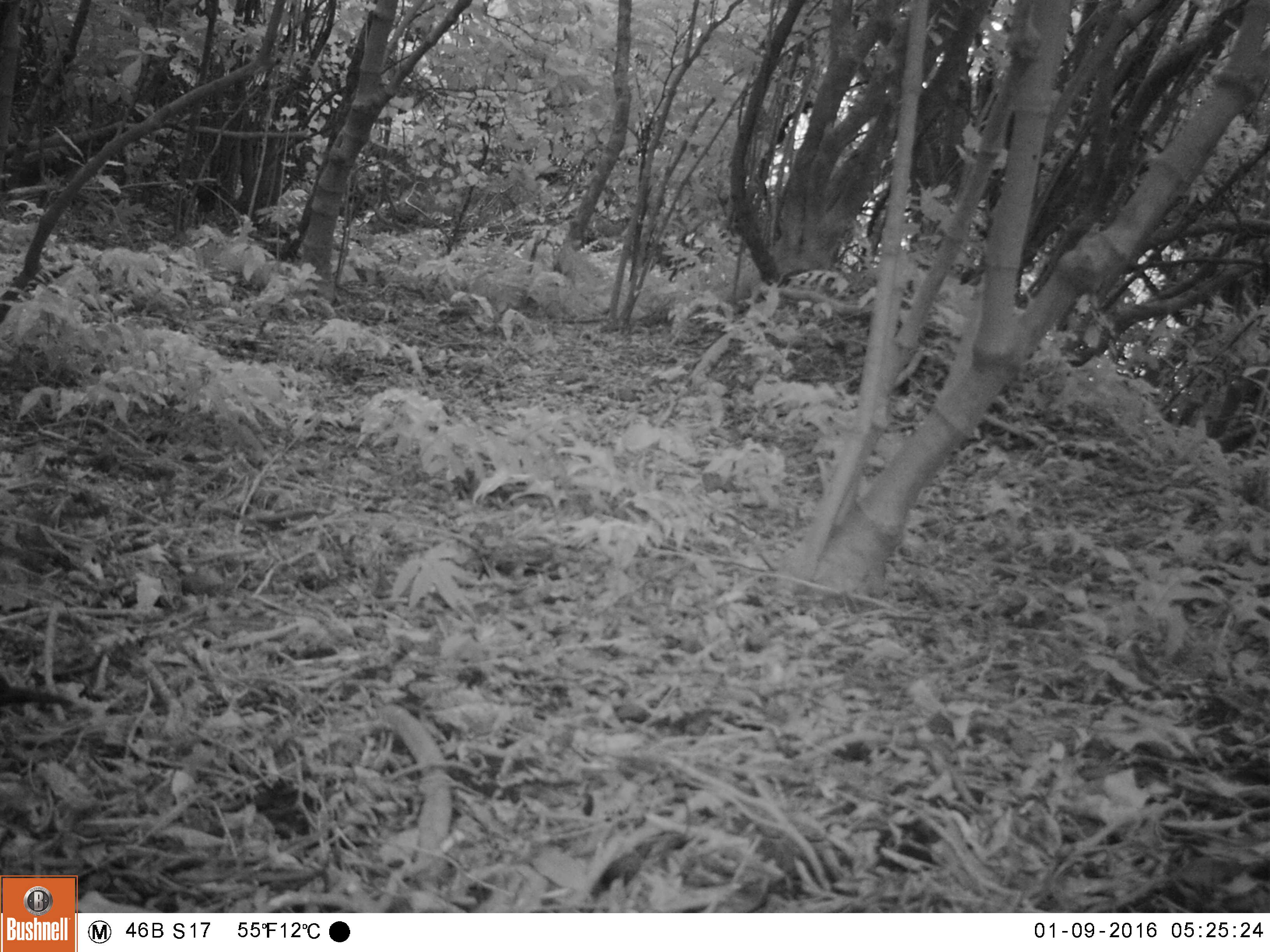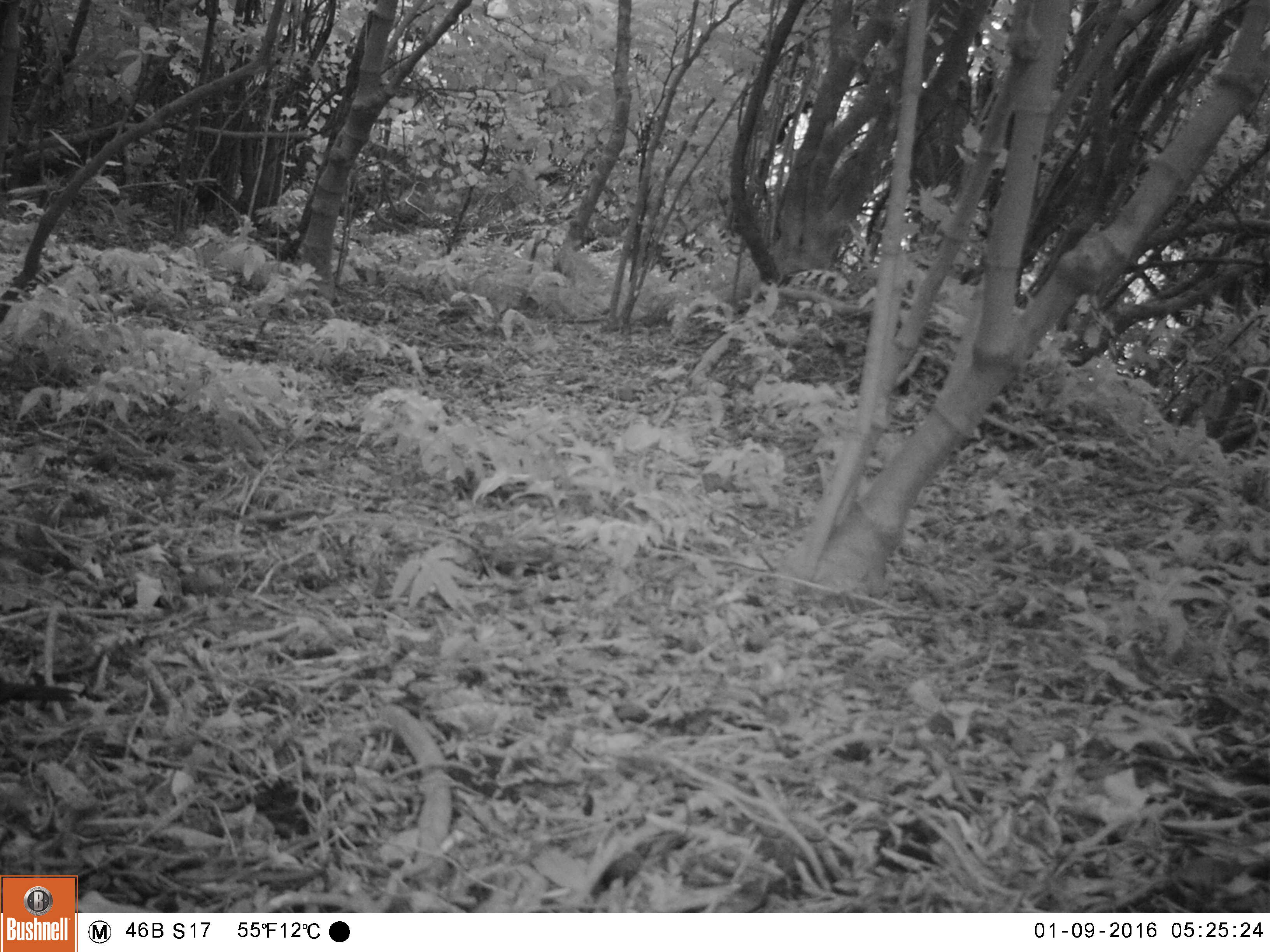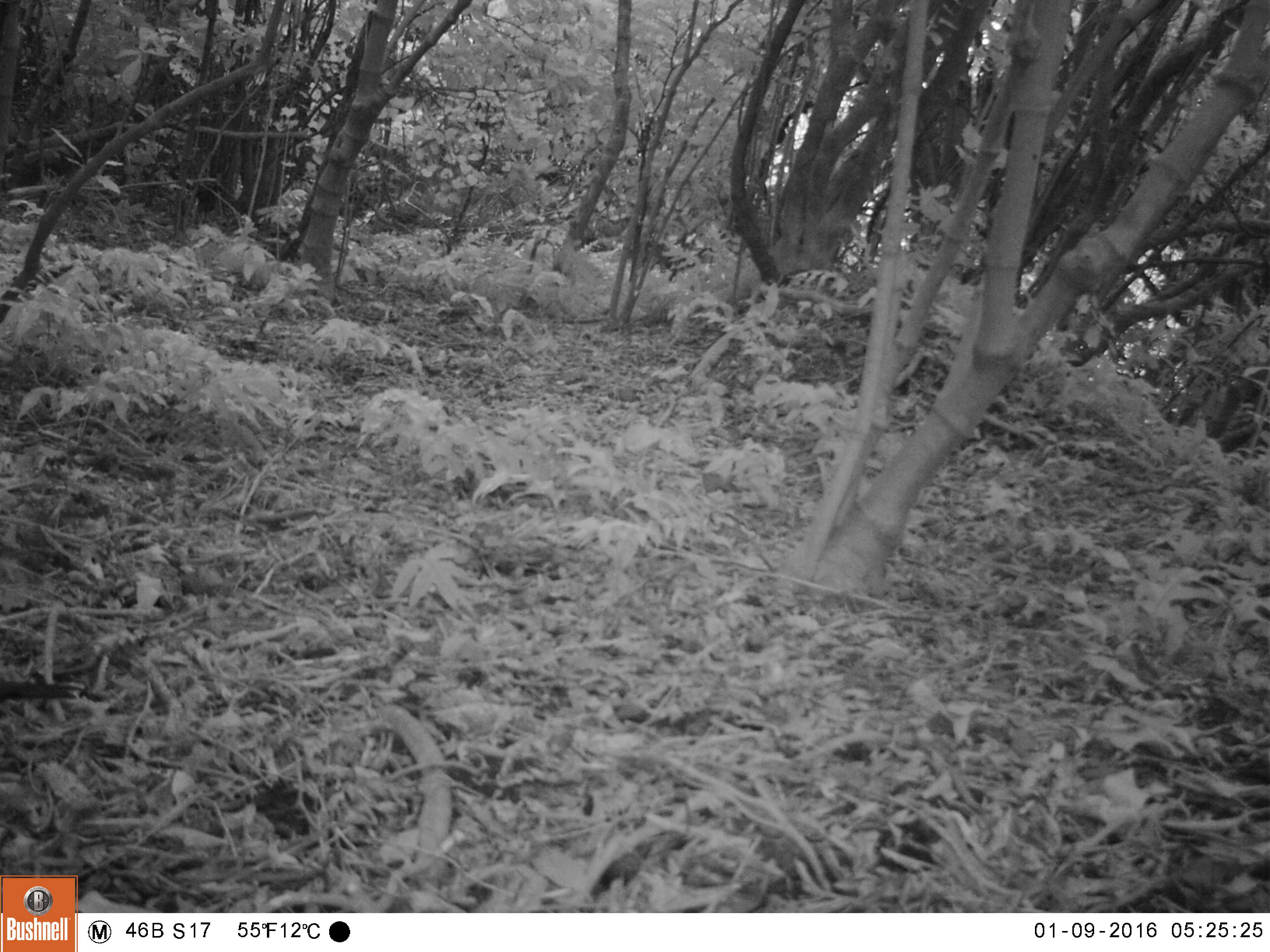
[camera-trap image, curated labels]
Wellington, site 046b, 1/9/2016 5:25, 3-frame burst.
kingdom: Animalia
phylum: Chordata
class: Aves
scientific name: Aves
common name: bird